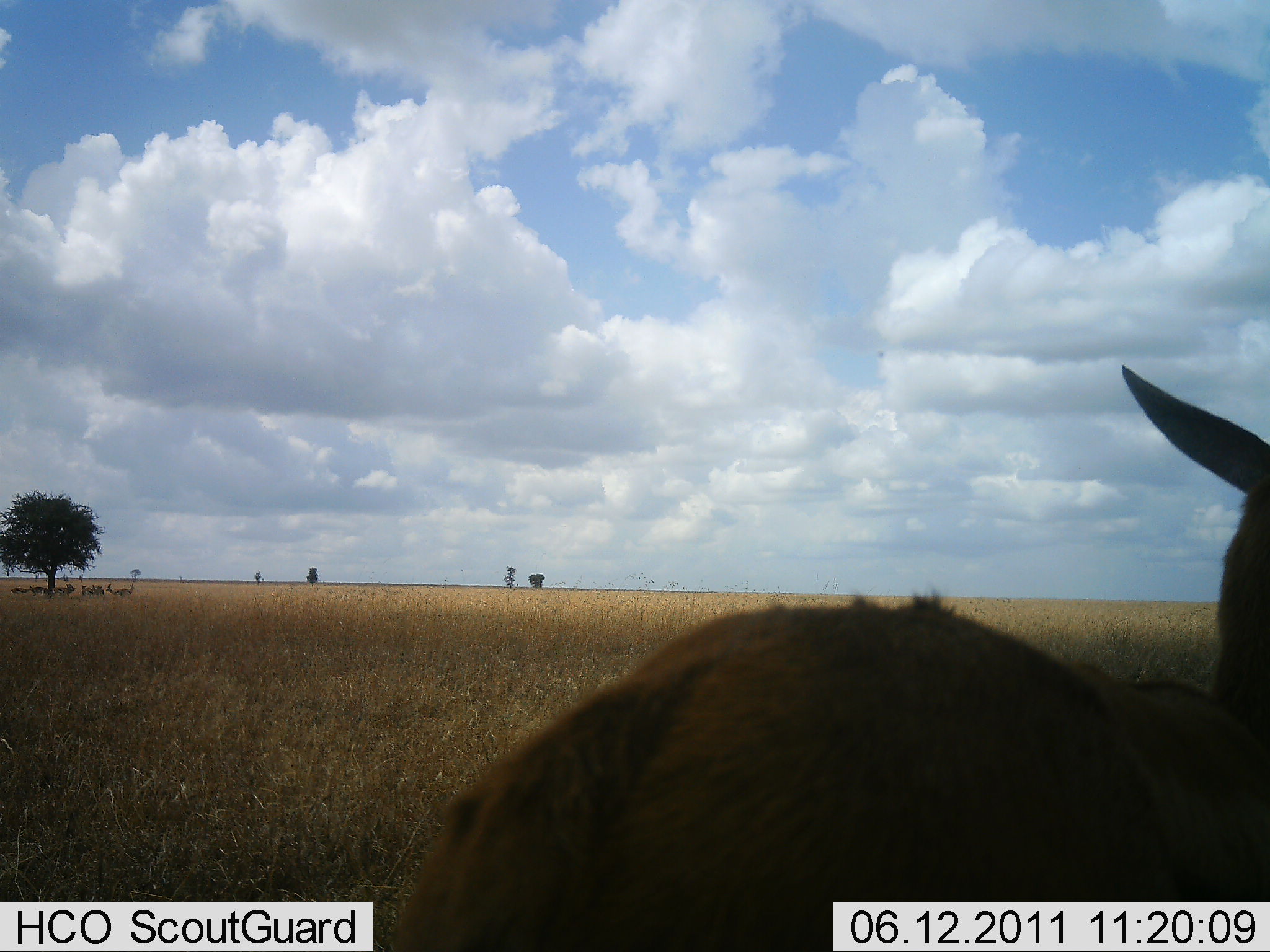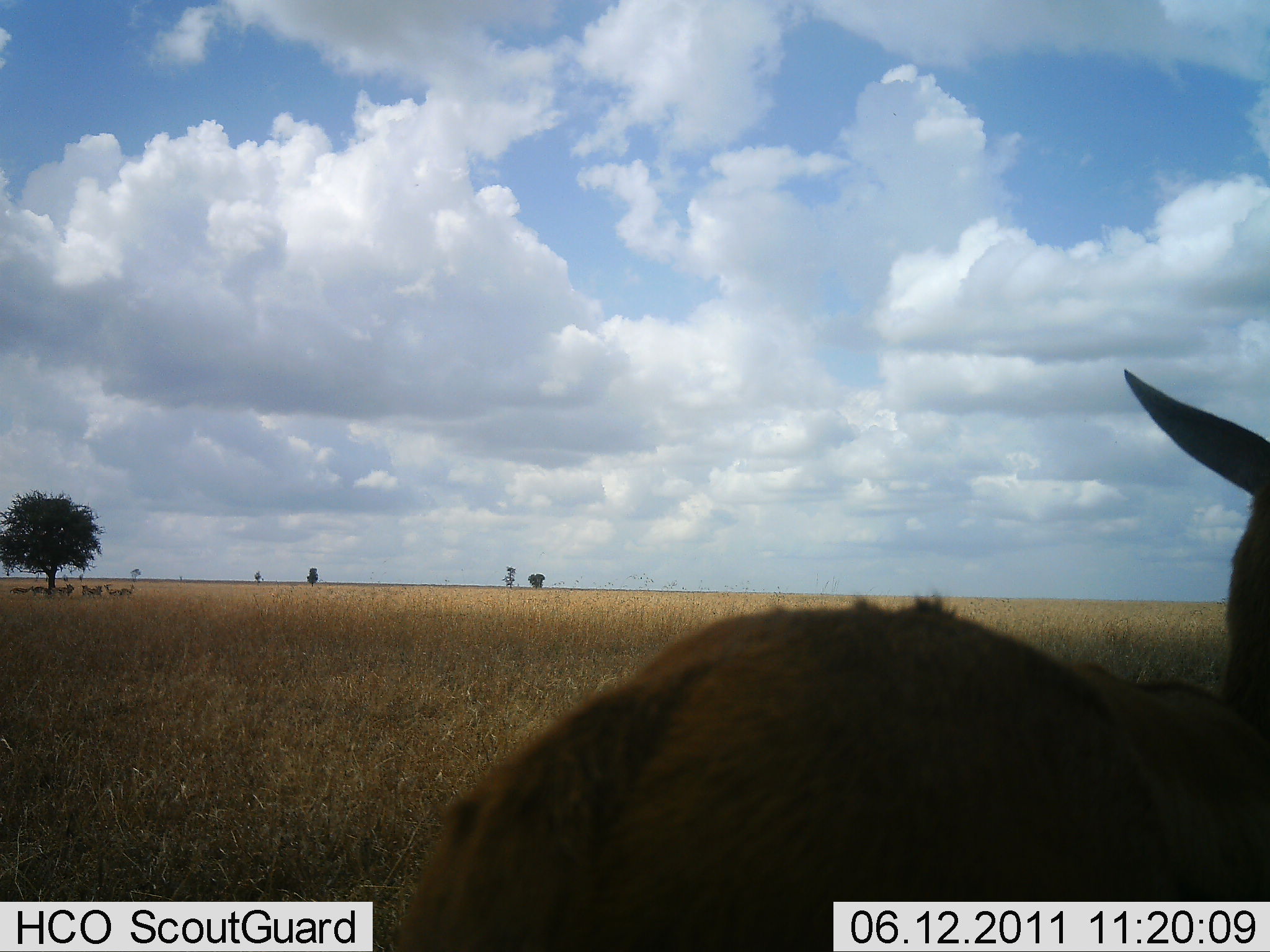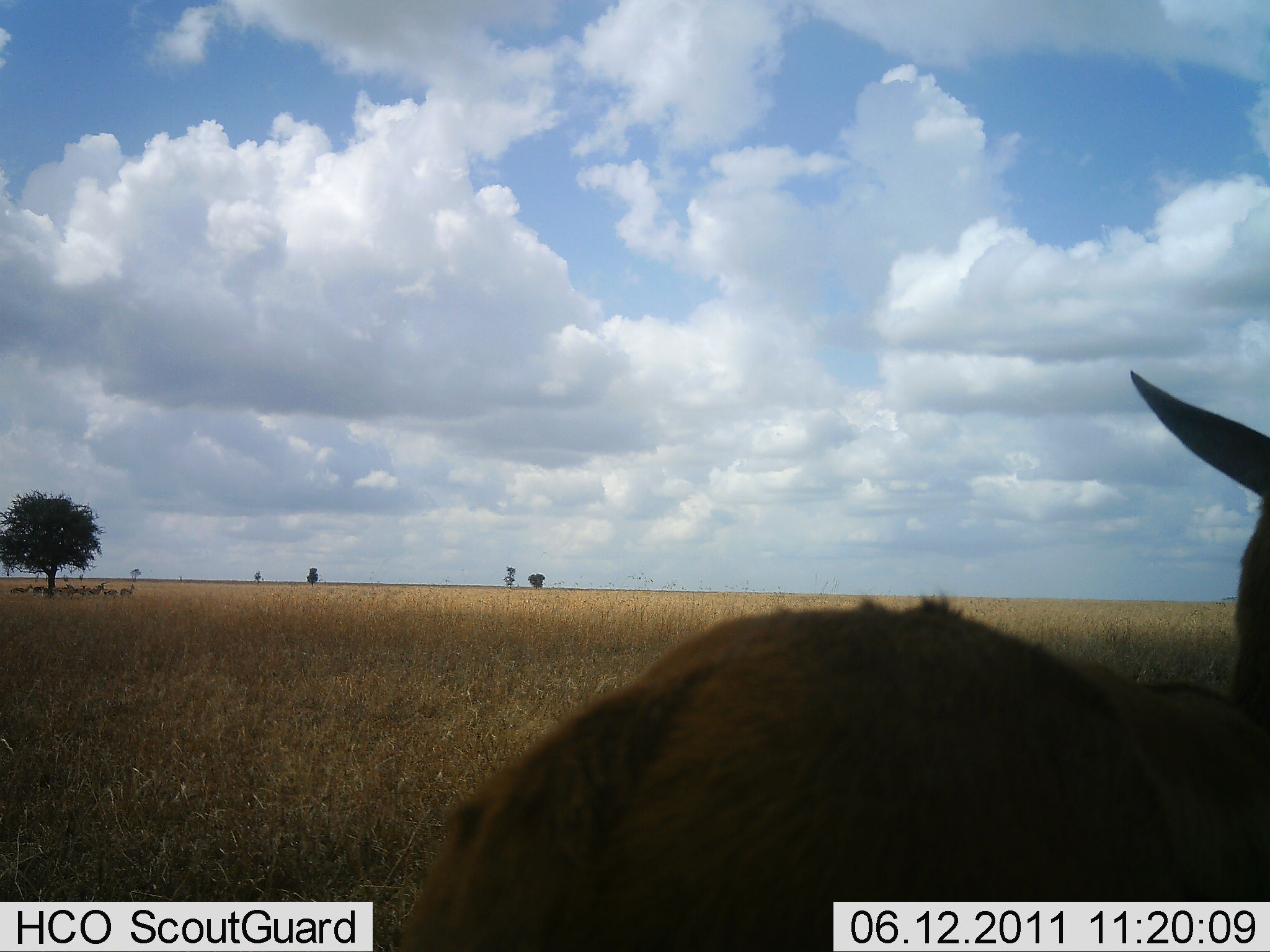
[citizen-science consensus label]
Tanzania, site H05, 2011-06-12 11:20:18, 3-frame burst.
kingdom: Animalia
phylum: Chordata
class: Mammalia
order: Artiodactyla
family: Bovidae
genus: Aepyceros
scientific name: Aepyceros melampus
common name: impala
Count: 7.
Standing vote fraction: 75%.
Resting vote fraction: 25%.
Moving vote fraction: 0%.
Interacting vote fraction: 0%.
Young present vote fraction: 0%.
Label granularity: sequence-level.